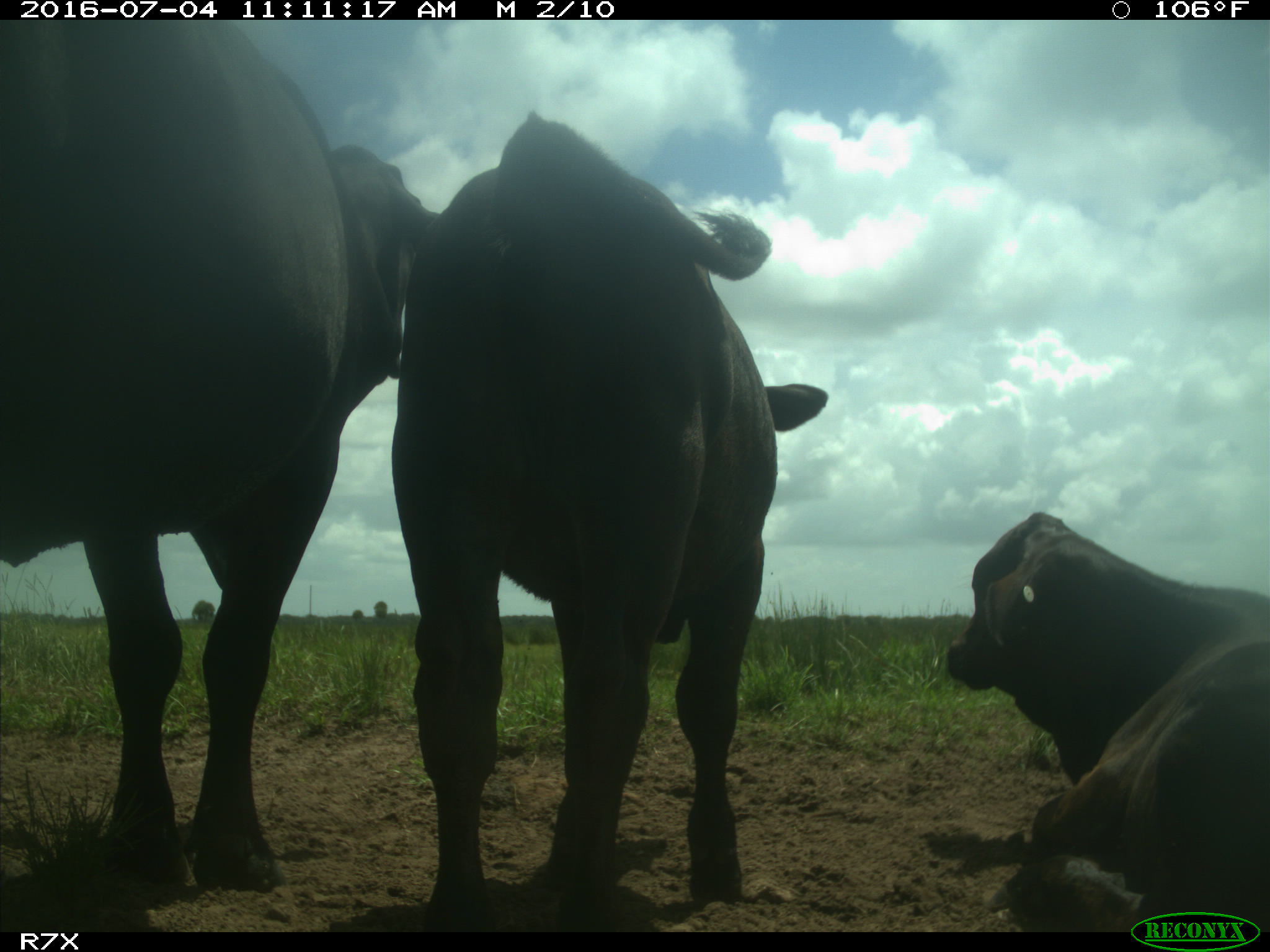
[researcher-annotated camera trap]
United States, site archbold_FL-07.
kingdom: Animalia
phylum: Chordata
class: Mammalia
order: Artiodactyla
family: Bovidae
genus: Bos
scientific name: Bos taurus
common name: domestic cow